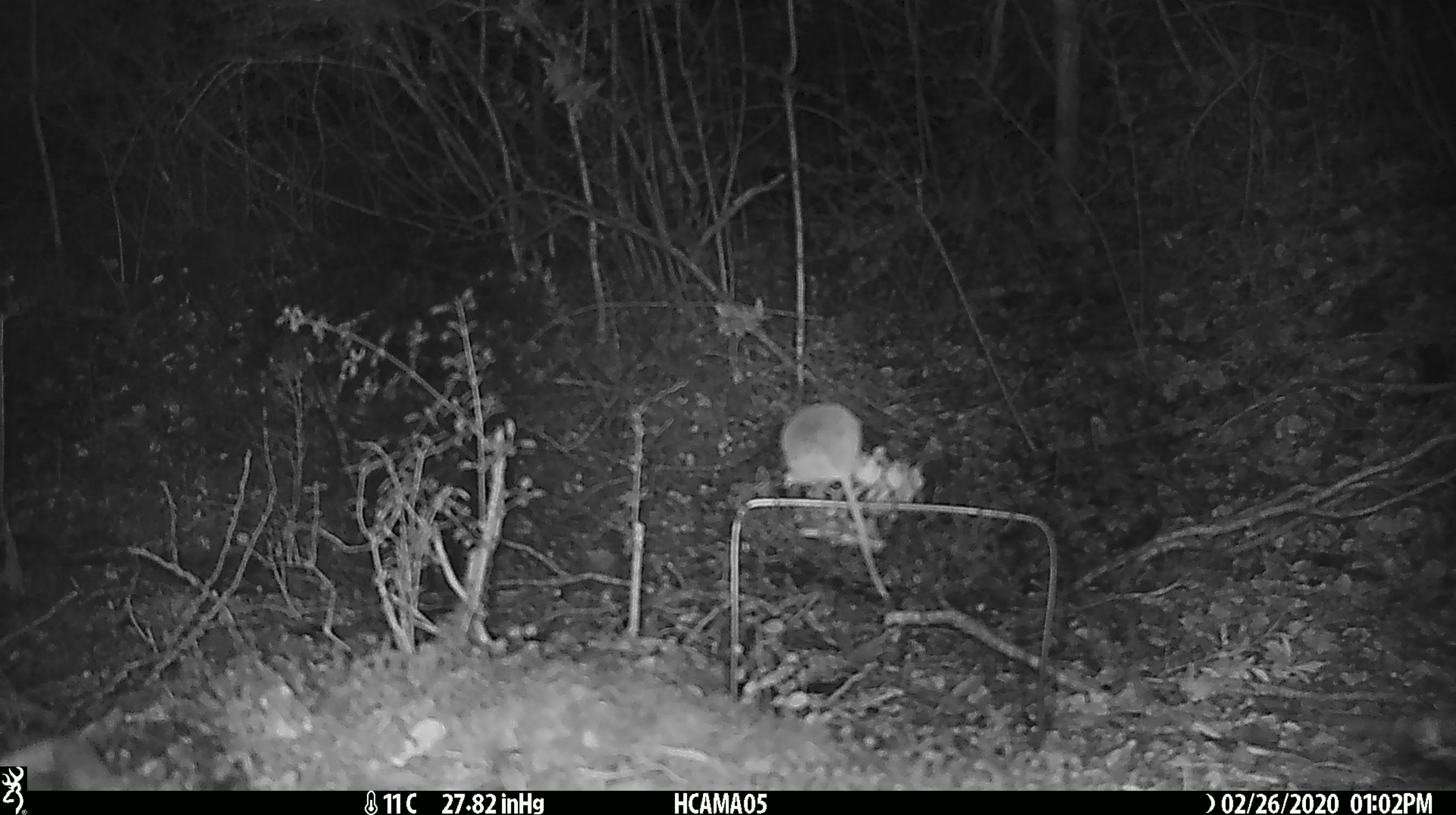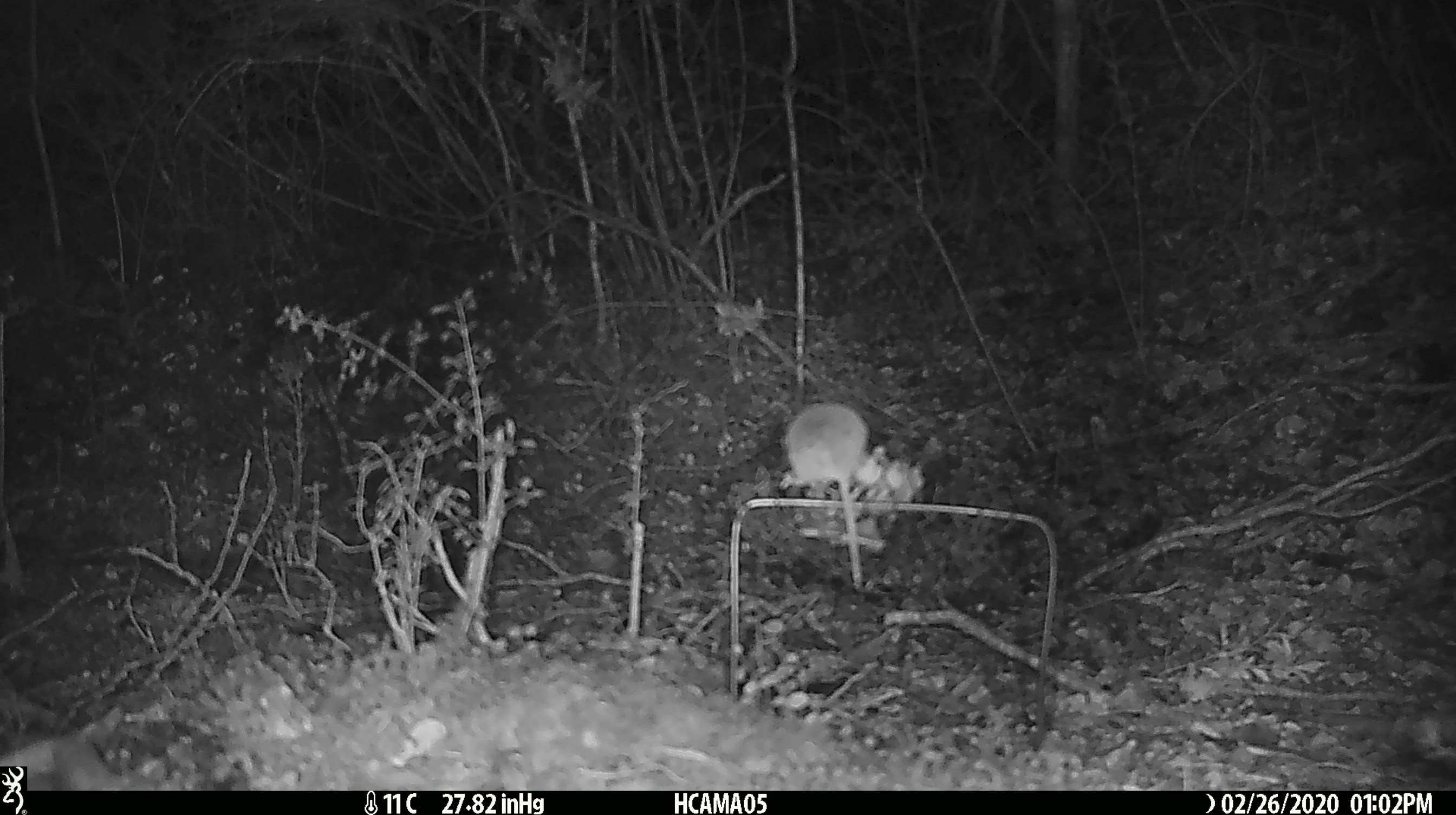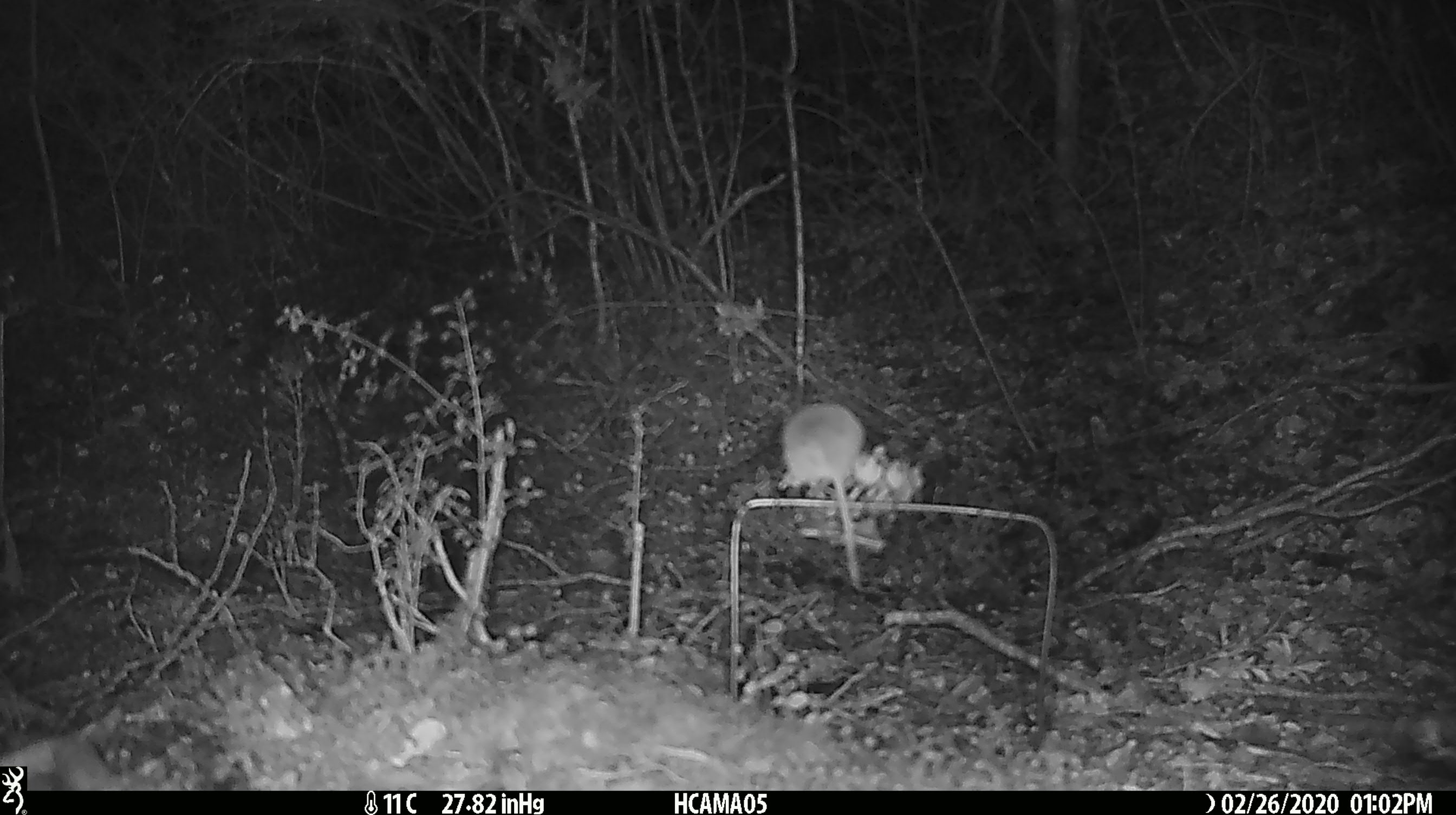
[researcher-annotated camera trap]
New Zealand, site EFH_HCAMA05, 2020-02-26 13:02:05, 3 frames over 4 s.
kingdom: Animalia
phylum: Chordata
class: Mammalia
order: Rodentia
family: Muridae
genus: Mus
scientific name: Mus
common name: mouse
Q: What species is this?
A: Mouse (Mus).